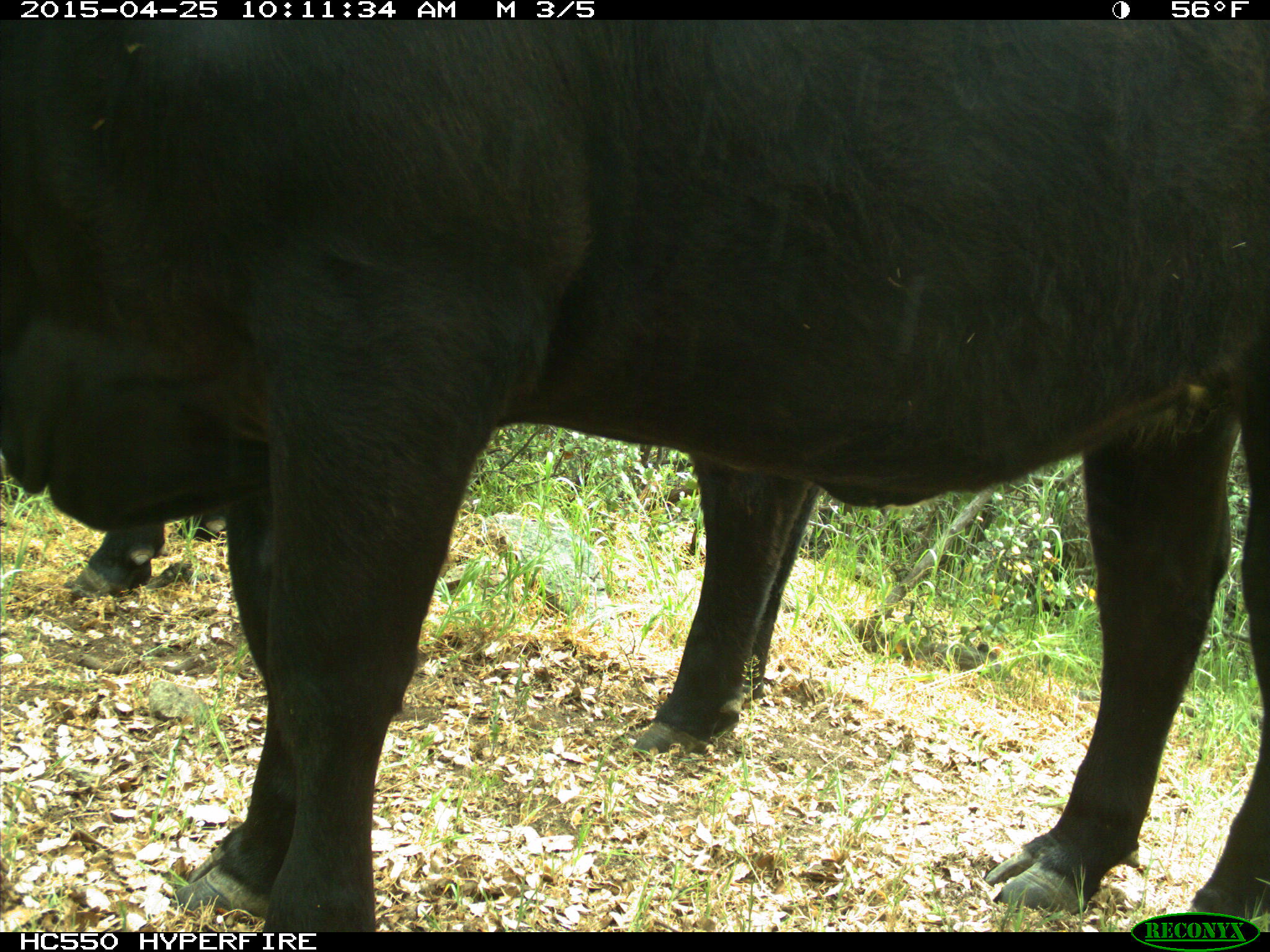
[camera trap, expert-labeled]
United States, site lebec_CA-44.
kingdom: Animalia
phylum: Chordata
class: Mammalia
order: Artiodactyla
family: Suidae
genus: Sus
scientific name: Sus scrofa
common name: wild boar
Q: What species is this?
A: Sus scrofa (wild boar).